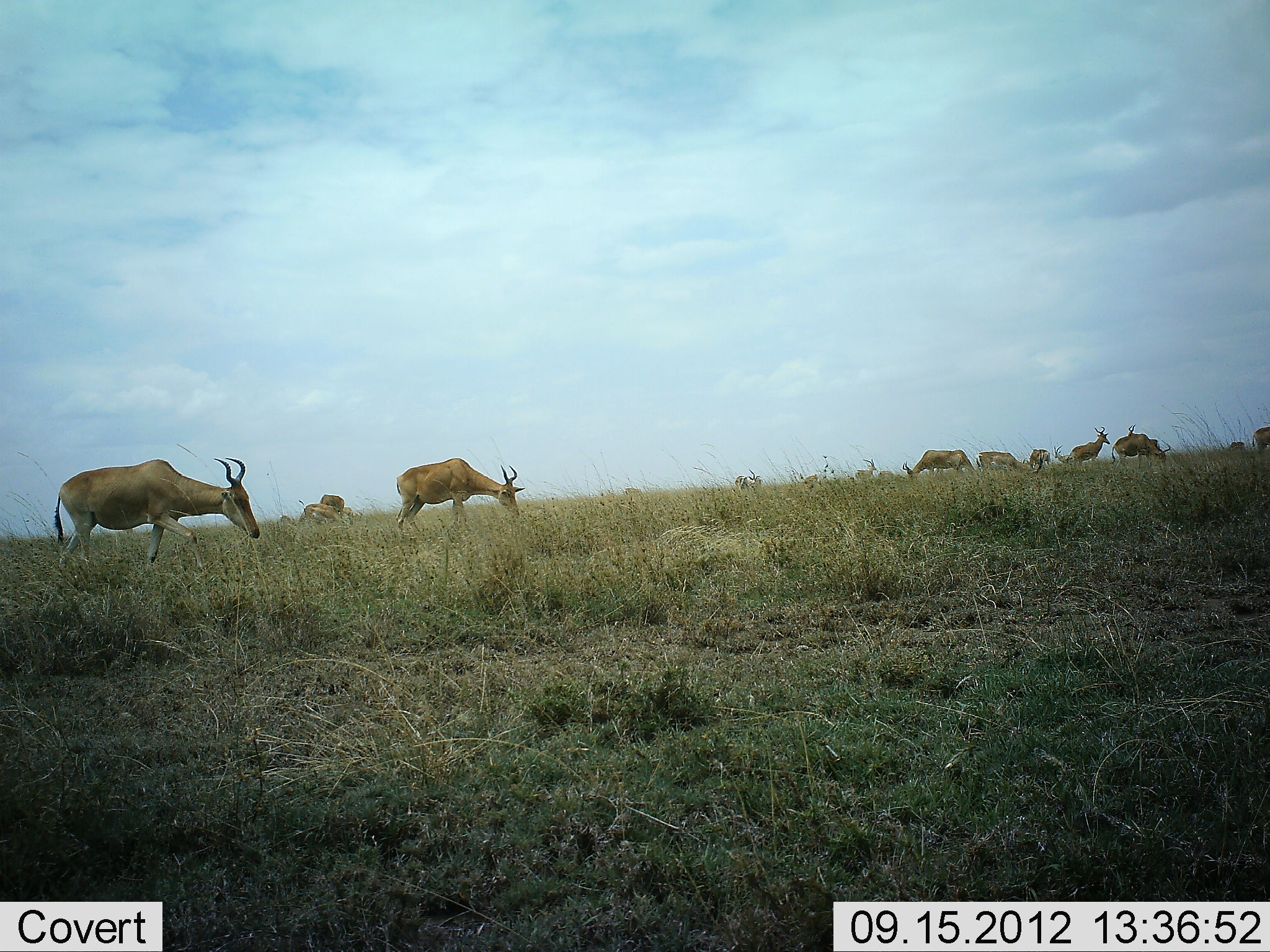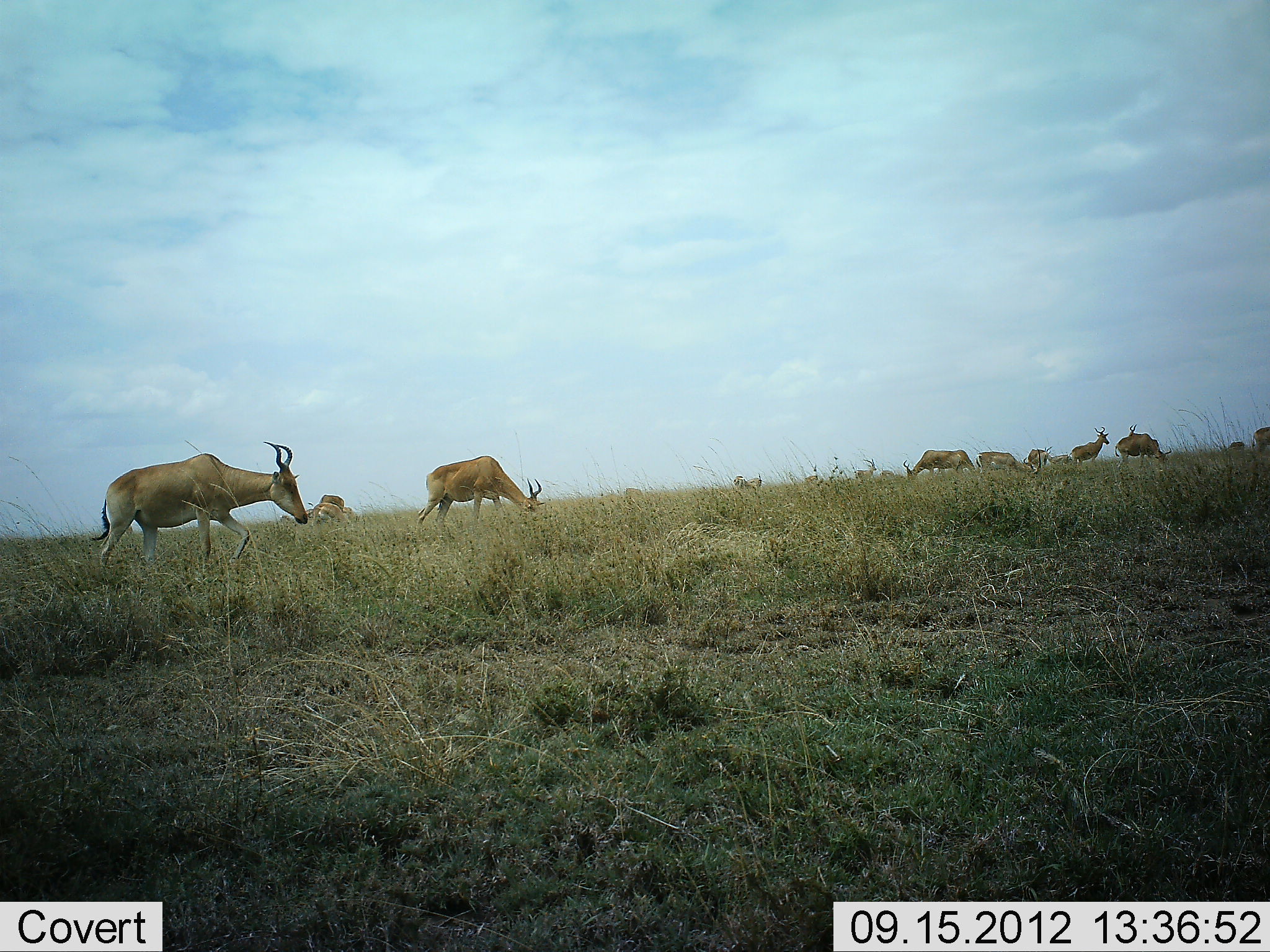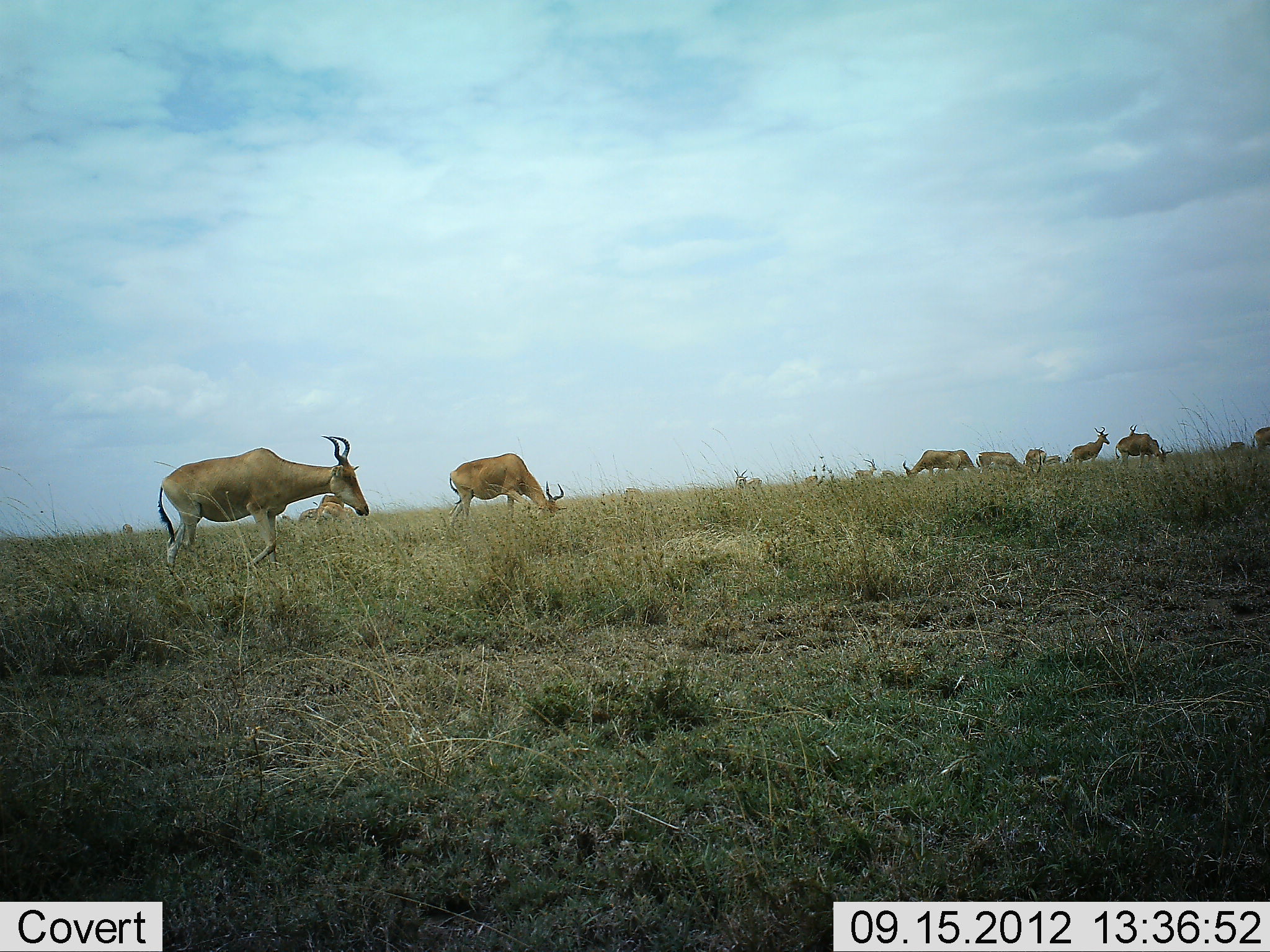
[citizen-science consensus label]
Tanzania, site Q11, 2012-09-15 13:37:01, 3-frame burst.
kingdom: Animalia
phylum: Chordata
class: Mammalia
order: Artiodactyla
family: Bovidae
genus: Alcelaphus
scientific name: Alcelaphus buselaphus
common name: hartebeest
Hartebeest (Alcelaphus buselaphus), count 10. Behavior (volunteer vote fractions): standing 70%, resting 10%, moving 70%, interacting 10%. Young present (vote fraction): 0%. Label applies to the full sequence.